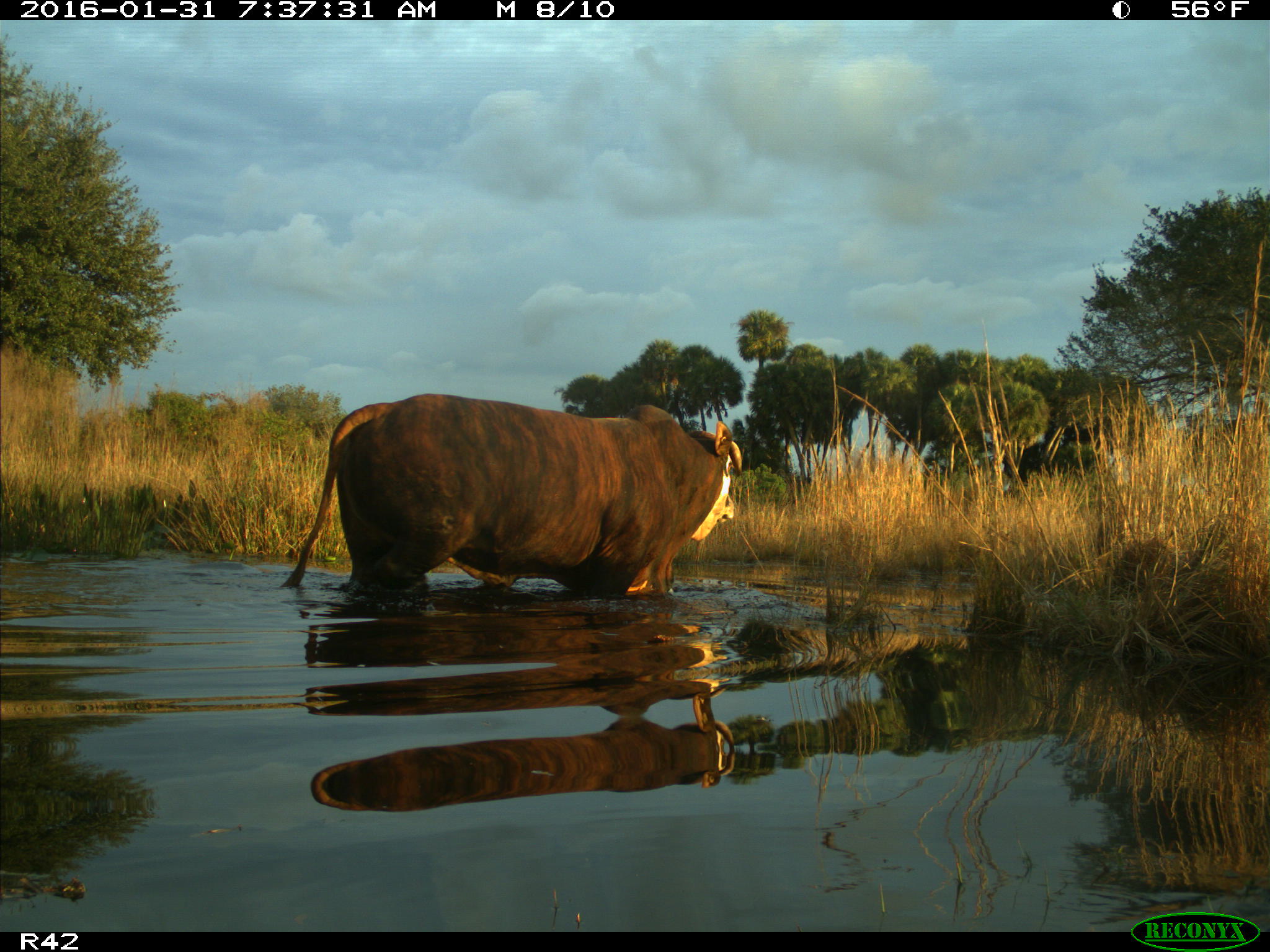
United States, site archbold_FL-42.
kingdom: Animalia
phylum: Chordata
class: Mammalia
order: Artiodactyla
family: Bovidae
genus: Bos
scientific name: Bos taurus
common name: domestic cow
Bos taurus (domestic cow).